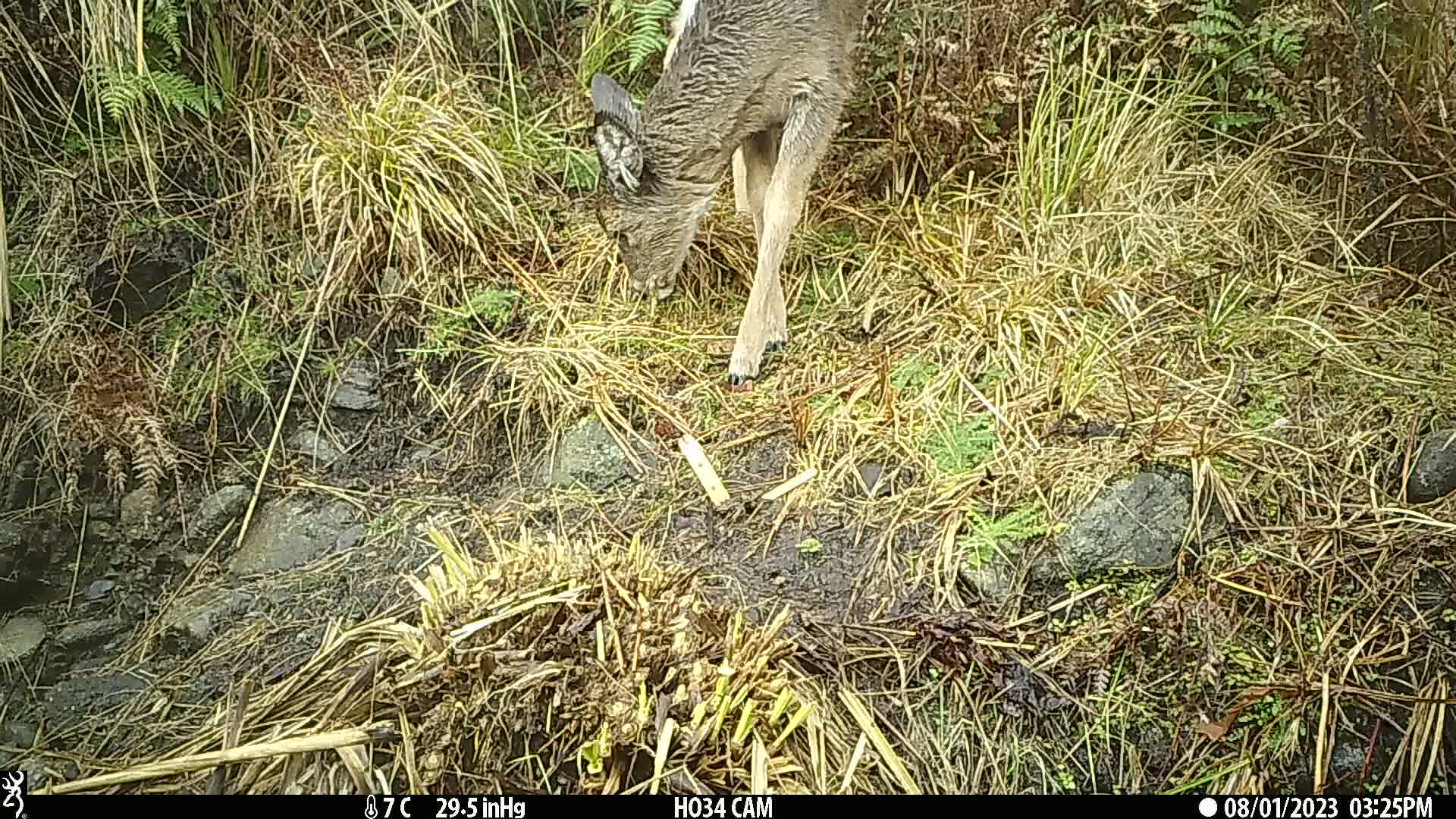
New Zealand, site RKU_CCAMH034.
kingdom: Animalia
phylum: Chordata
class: Mammalia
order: Artiodactyla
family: Cervidae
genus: Odocoileus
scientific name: Odocoileus virginianus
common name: white-tailed deer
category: white tailed deer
White tailed deer (white-tailed deer) (Odocoileus virginianus).